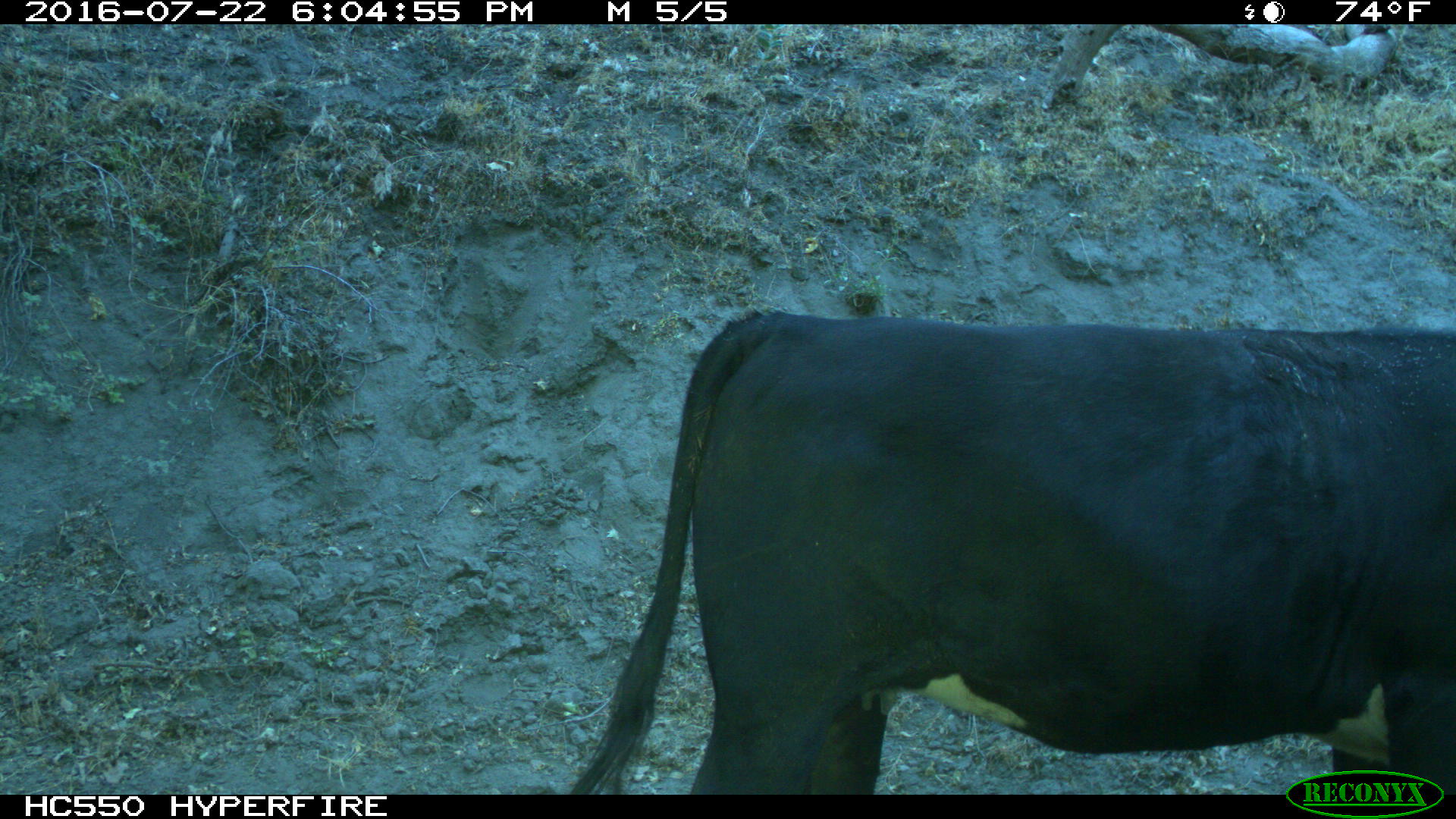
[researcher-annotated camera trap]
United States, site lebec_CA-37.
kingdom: Animalia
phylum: Chordata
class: Mammalia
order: Artiodactyla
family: Bovidae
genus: Bos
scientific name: Bos taurus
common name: domestic cow